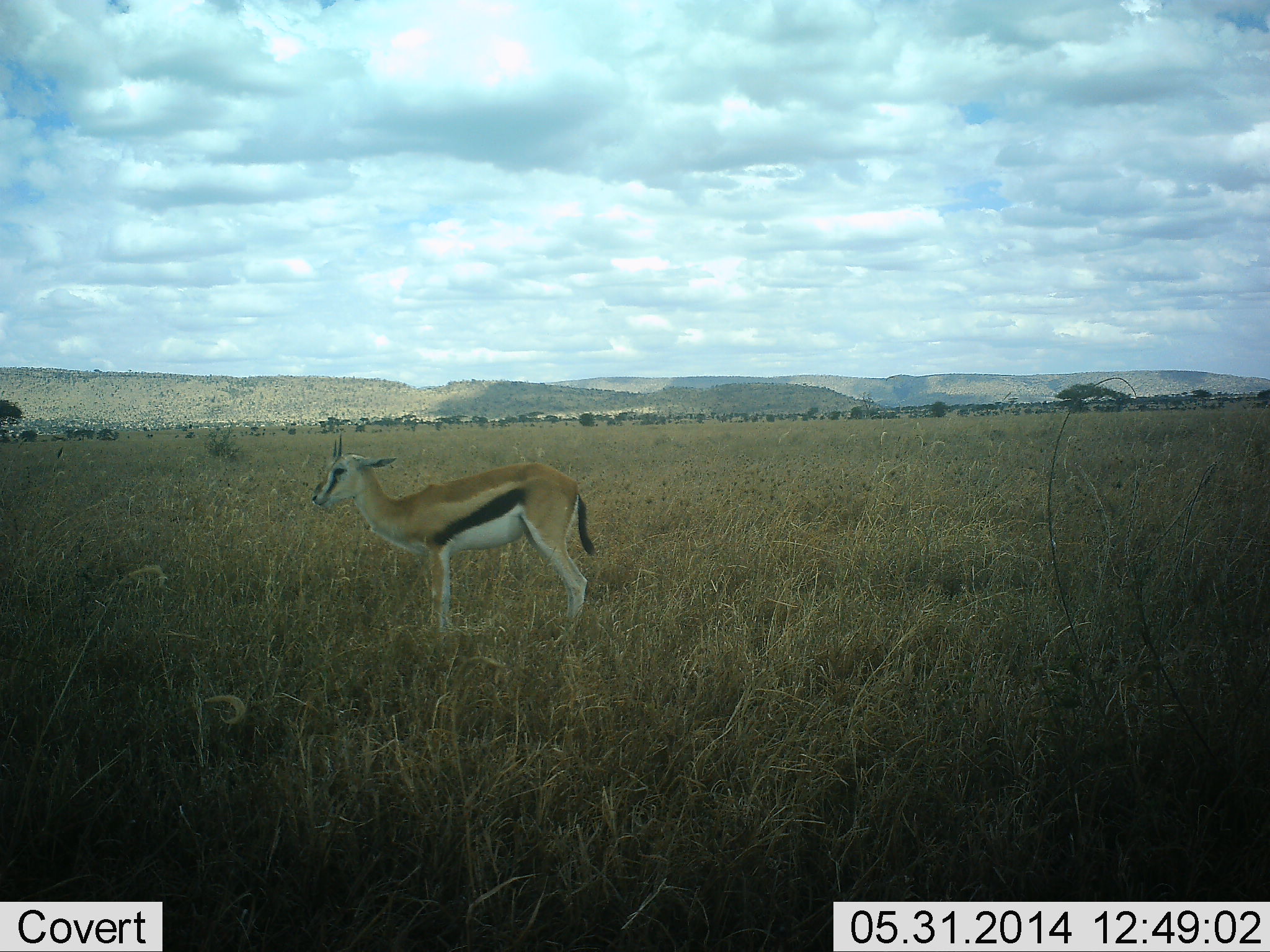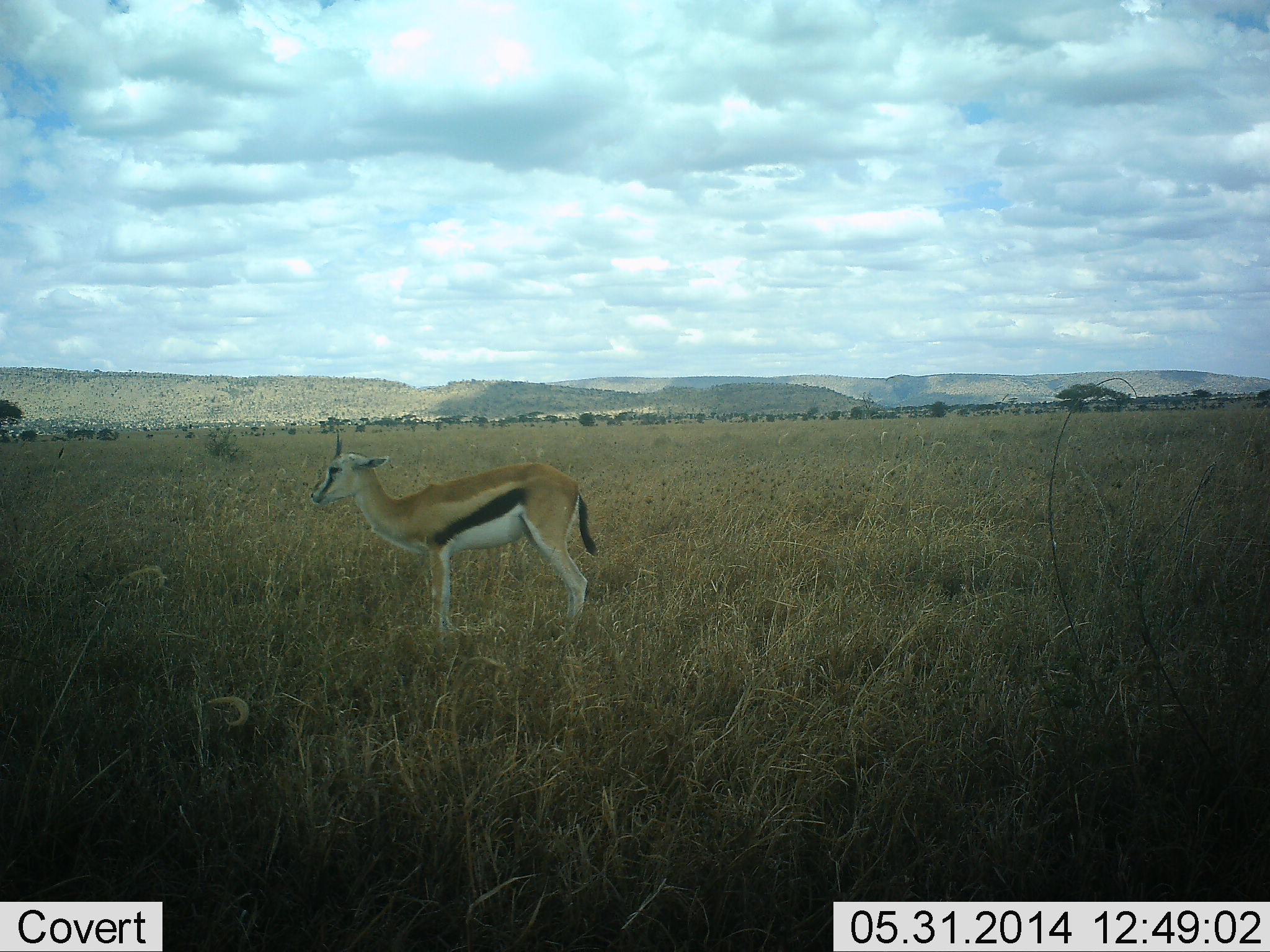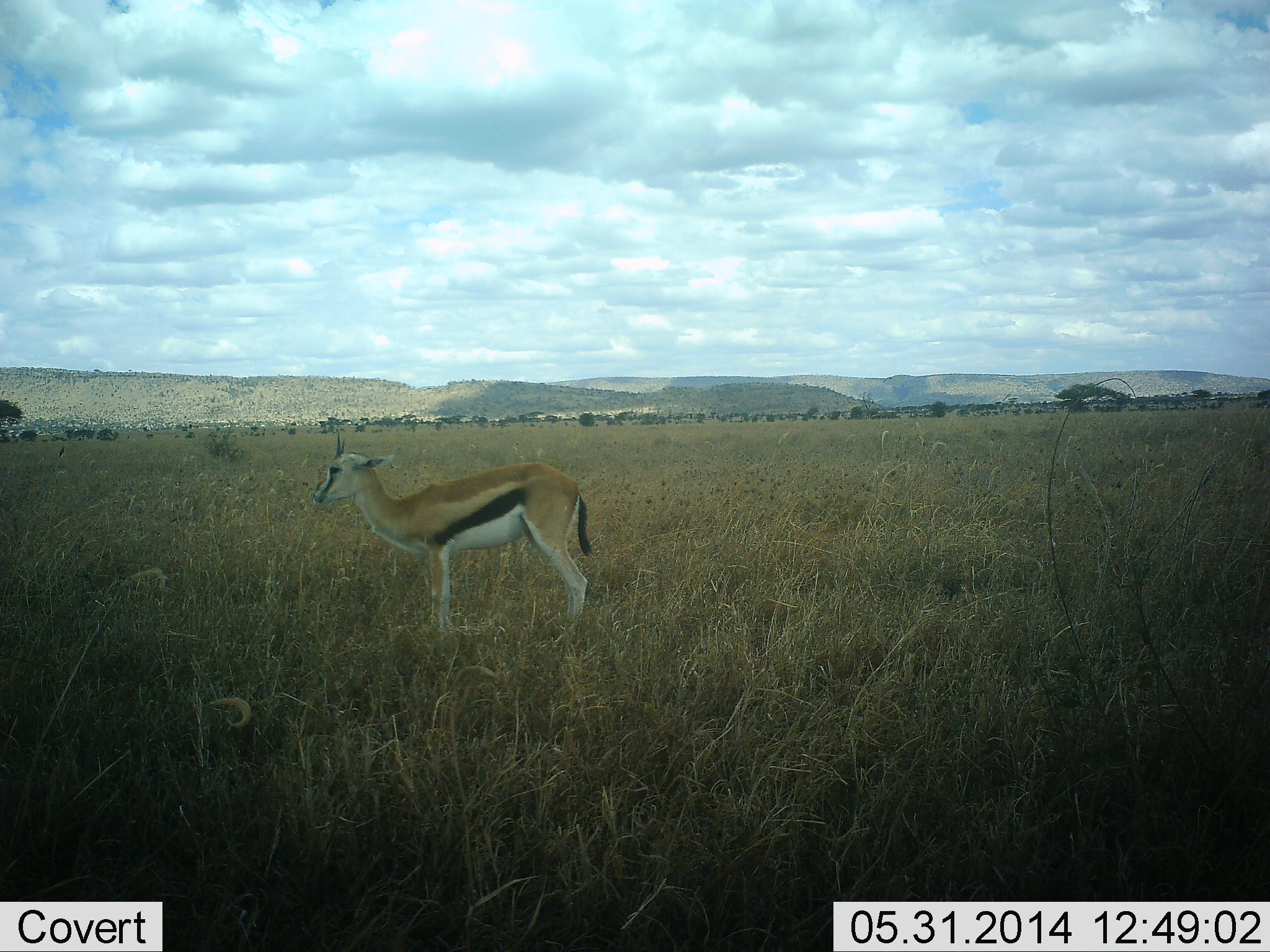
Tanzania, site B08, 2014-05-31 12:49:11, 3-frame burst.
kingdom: Animalia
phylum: Chordata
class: Mammalia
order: Artiodactyla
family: Bovidae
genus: Eudorcas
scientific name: Eudorcas thomsonii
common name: thomson's gazelle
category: gazellethomsons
Gazellethomsons (thomson's gazelle) (Eudorcas thomsonii), count 1. Behavior (volunteer vote fractions): standing 100%, resting 0%, moving 0%, interacting 0%. Young present (vote fraction): 0%. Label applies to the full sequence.